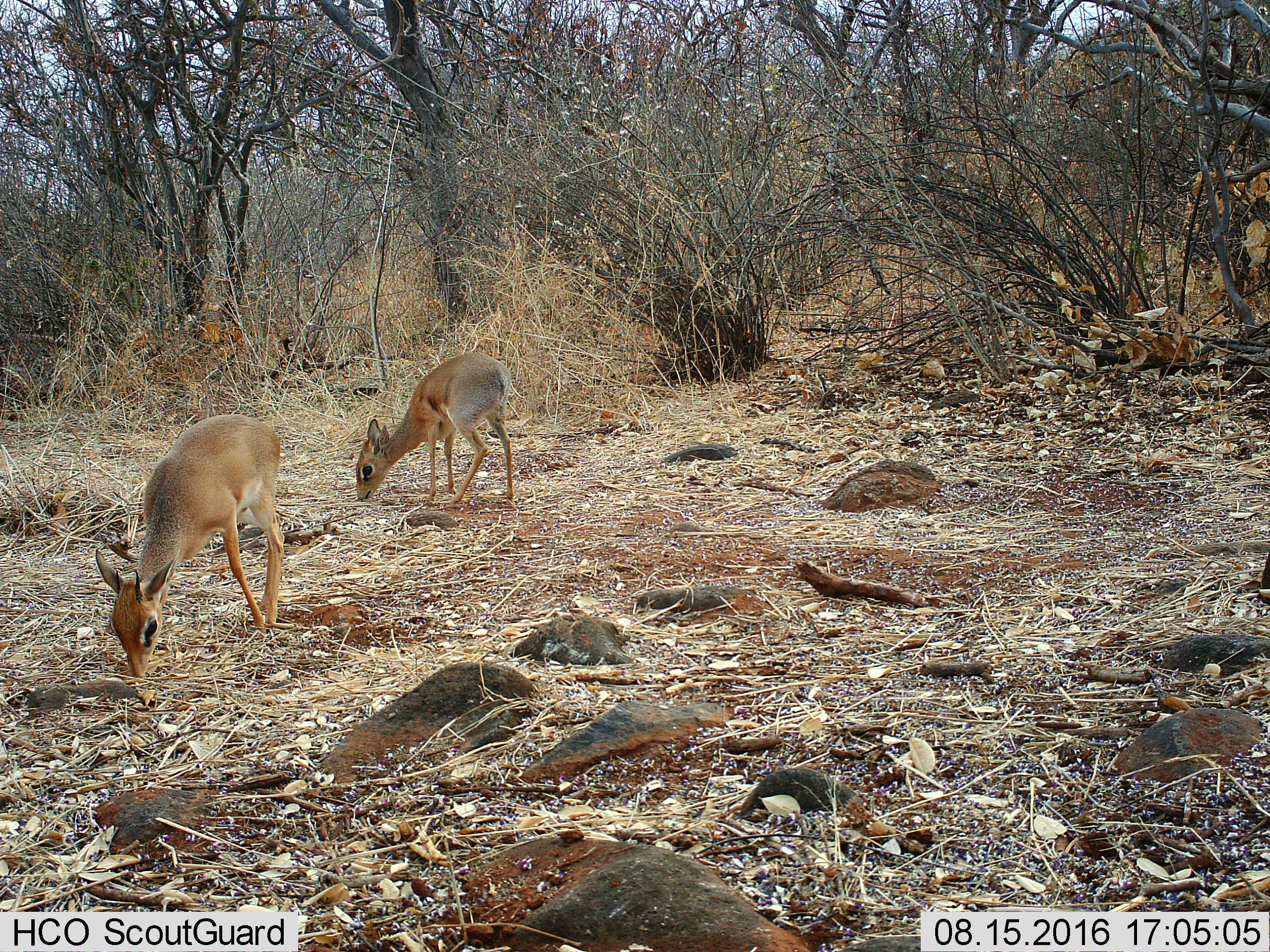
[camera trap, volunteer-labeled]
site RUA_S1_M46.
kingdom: Animalia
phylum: Chordata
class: Mammalia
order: Artiodactyla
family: Bovidae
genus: Madoqua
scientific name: Madoqua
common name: dik-dik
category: dikdik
Dikdik (dik-dik) (Madoqua), count 2. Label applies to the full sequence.